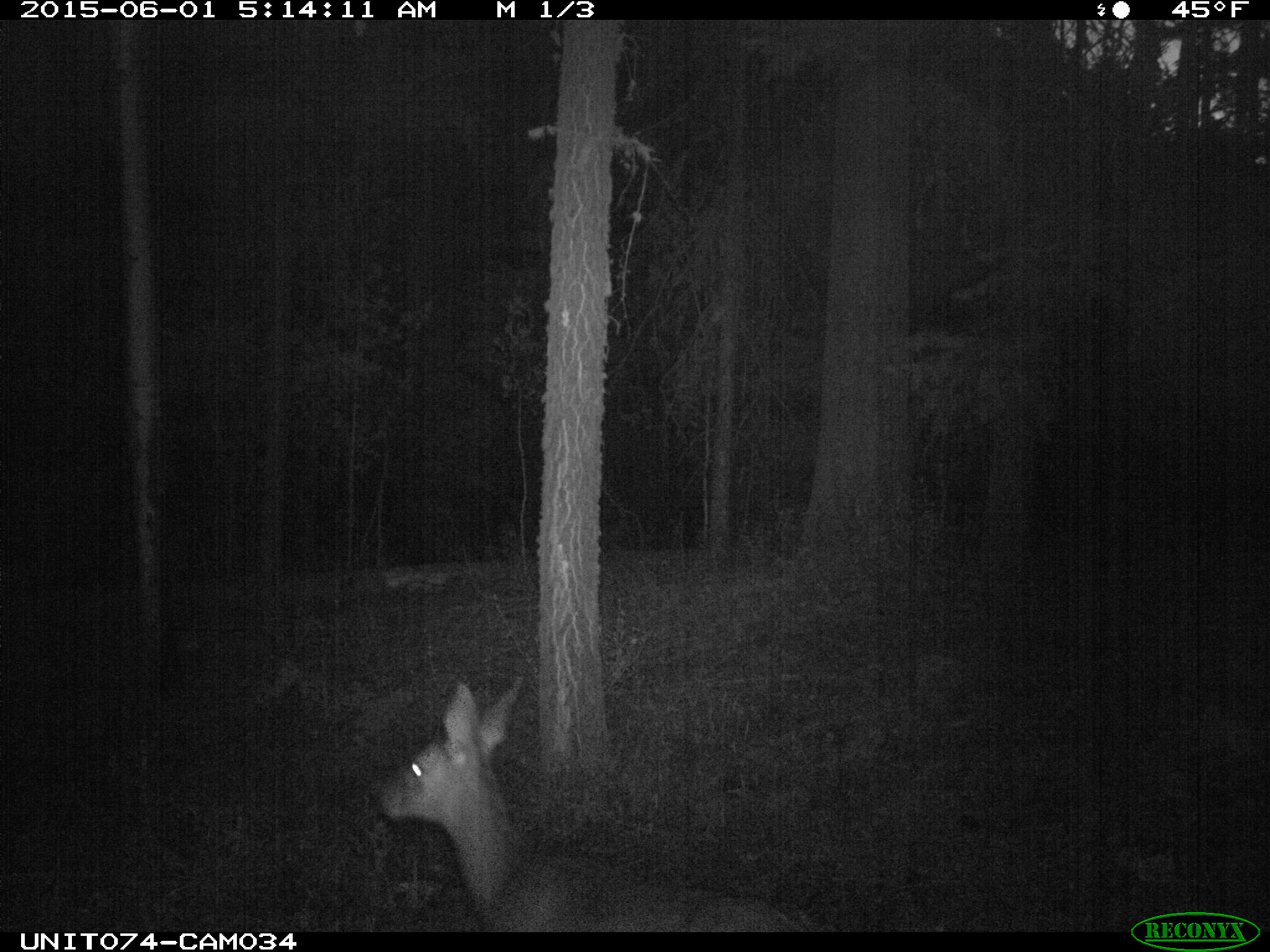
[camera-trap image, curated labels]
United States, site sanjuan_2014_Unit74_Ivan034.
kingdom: Animalia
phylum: Chordata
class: Mammalia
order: Artiodactyla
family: Cervidae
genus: Odocoileus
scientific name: Odocoileus hemionus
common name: mule deer